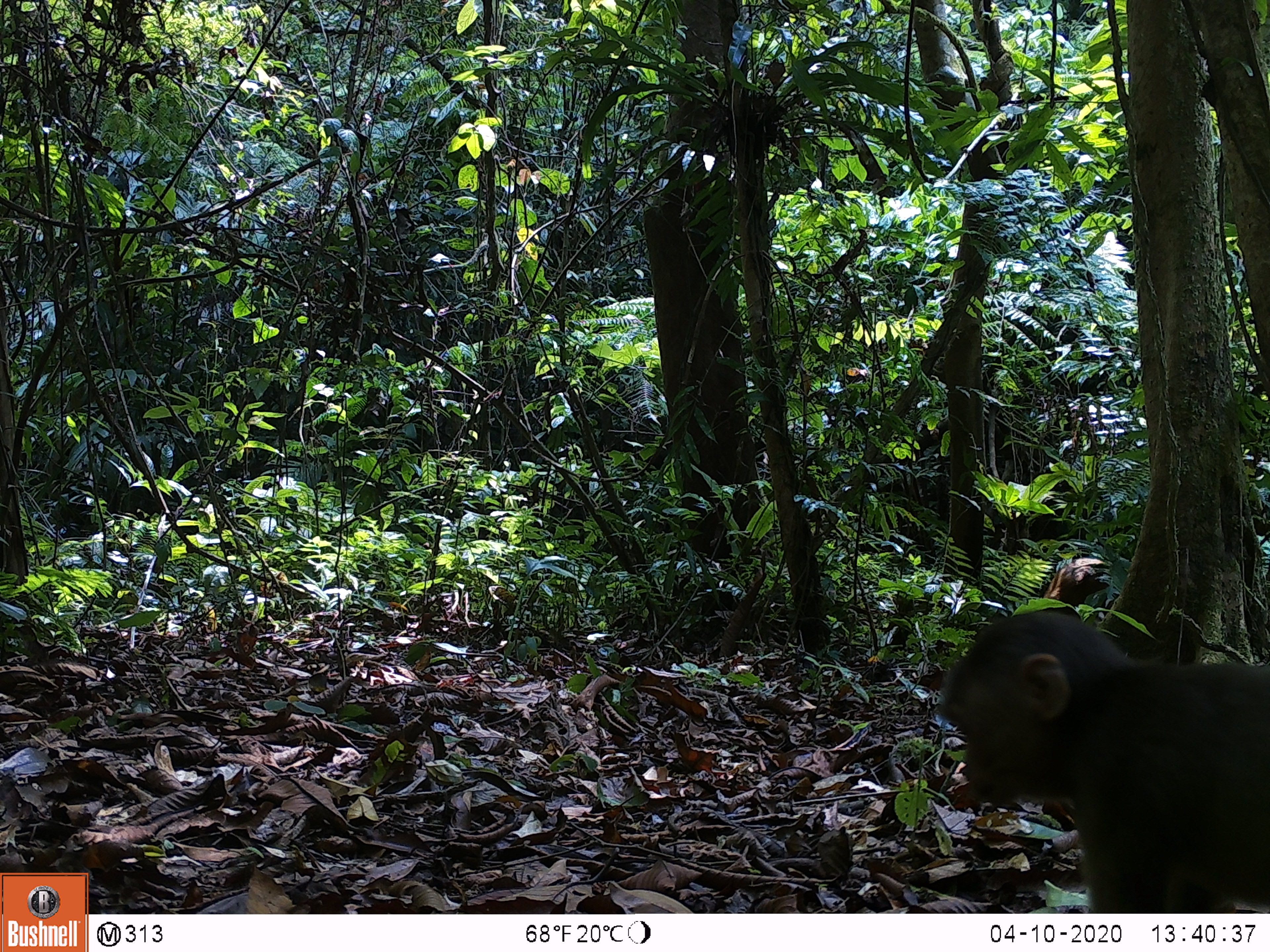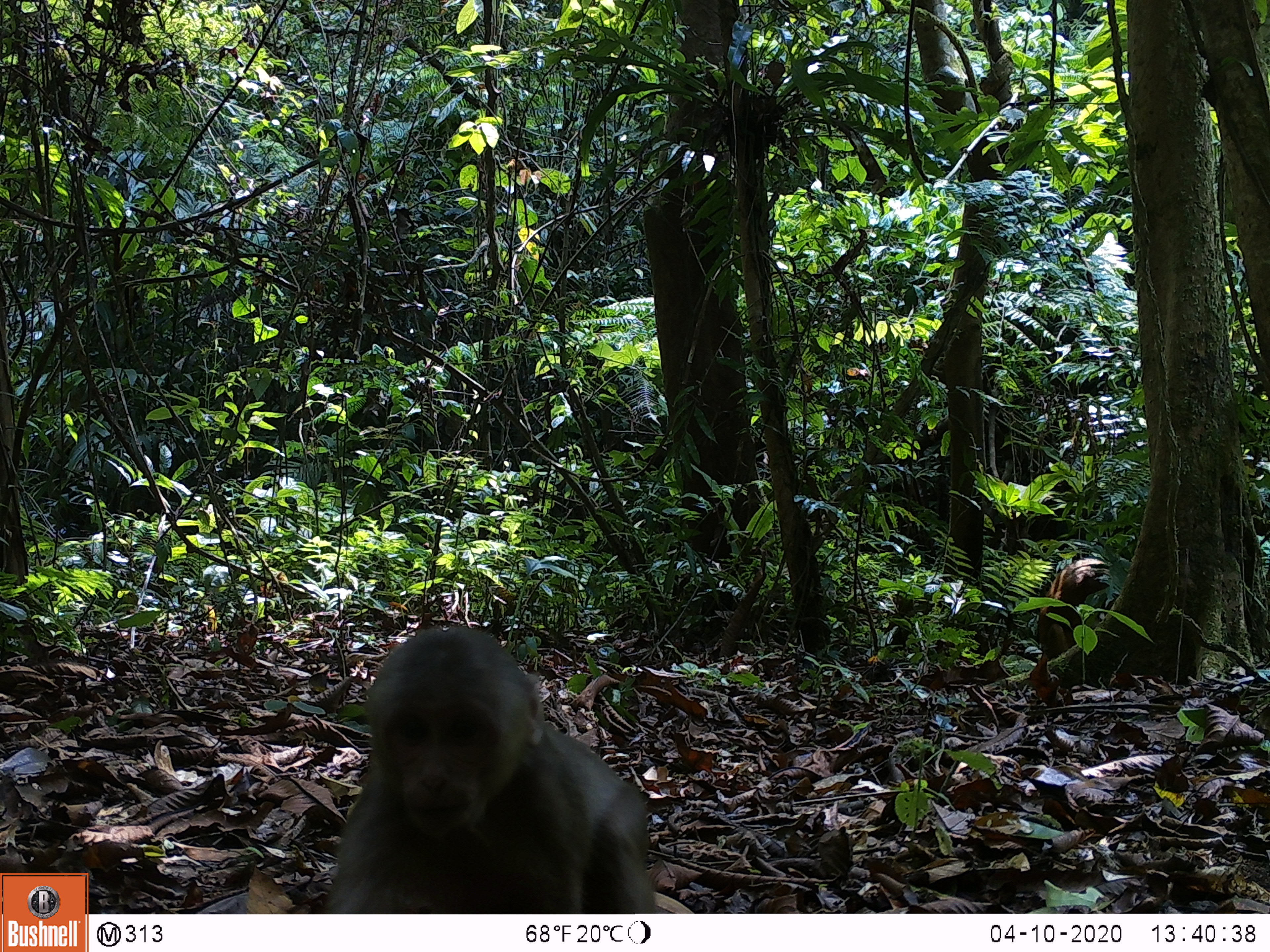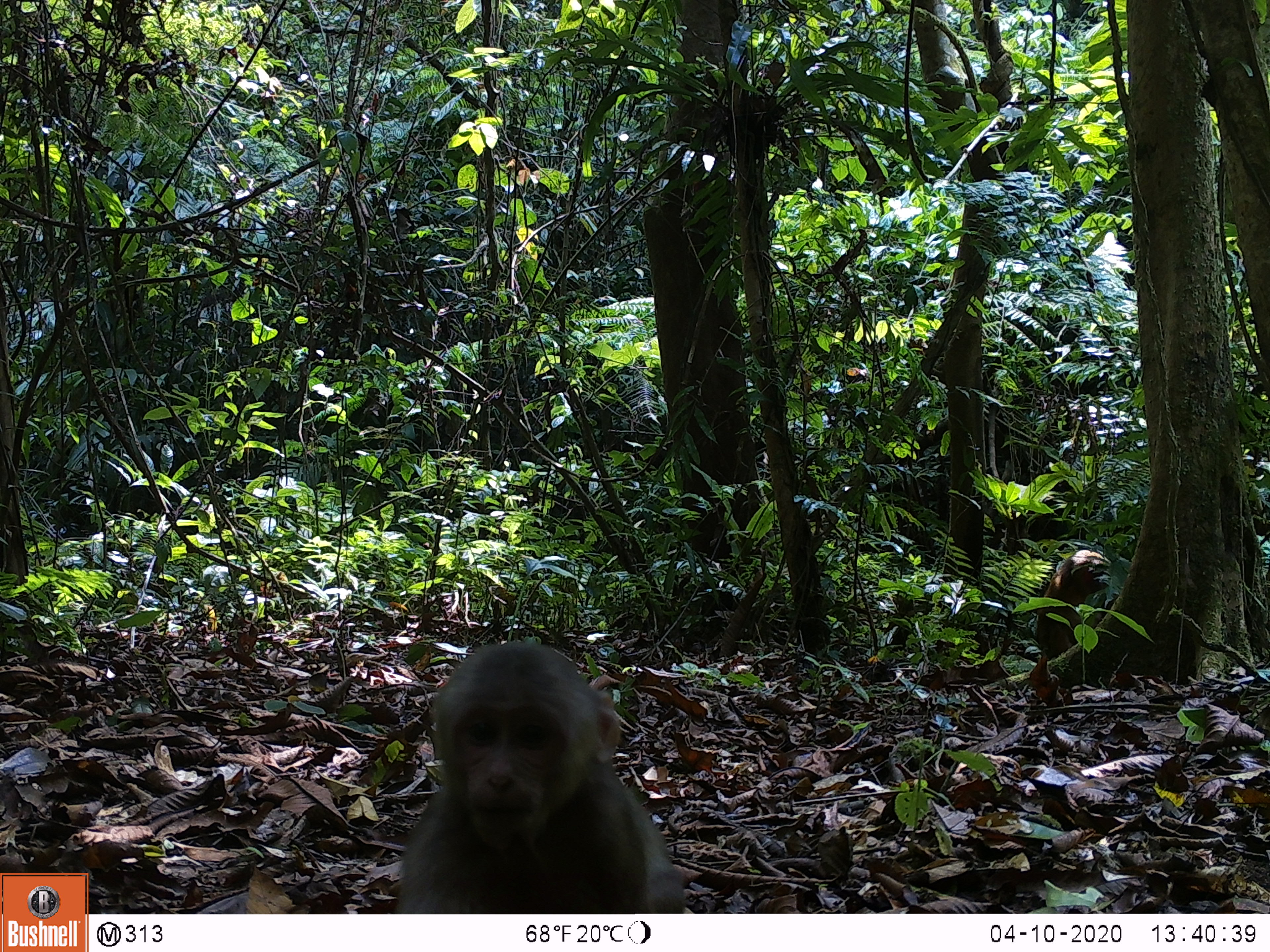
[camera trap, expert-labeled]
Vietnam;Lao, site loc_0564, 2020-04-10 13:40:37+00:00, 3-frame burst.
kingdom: Animalia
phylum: Chordata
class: Mammalia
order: Primates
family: Cercopithecidae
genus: Macaca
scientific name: Macaca arctoides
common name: stump-tailed macaque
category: stump tailed macaque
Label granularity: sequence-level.